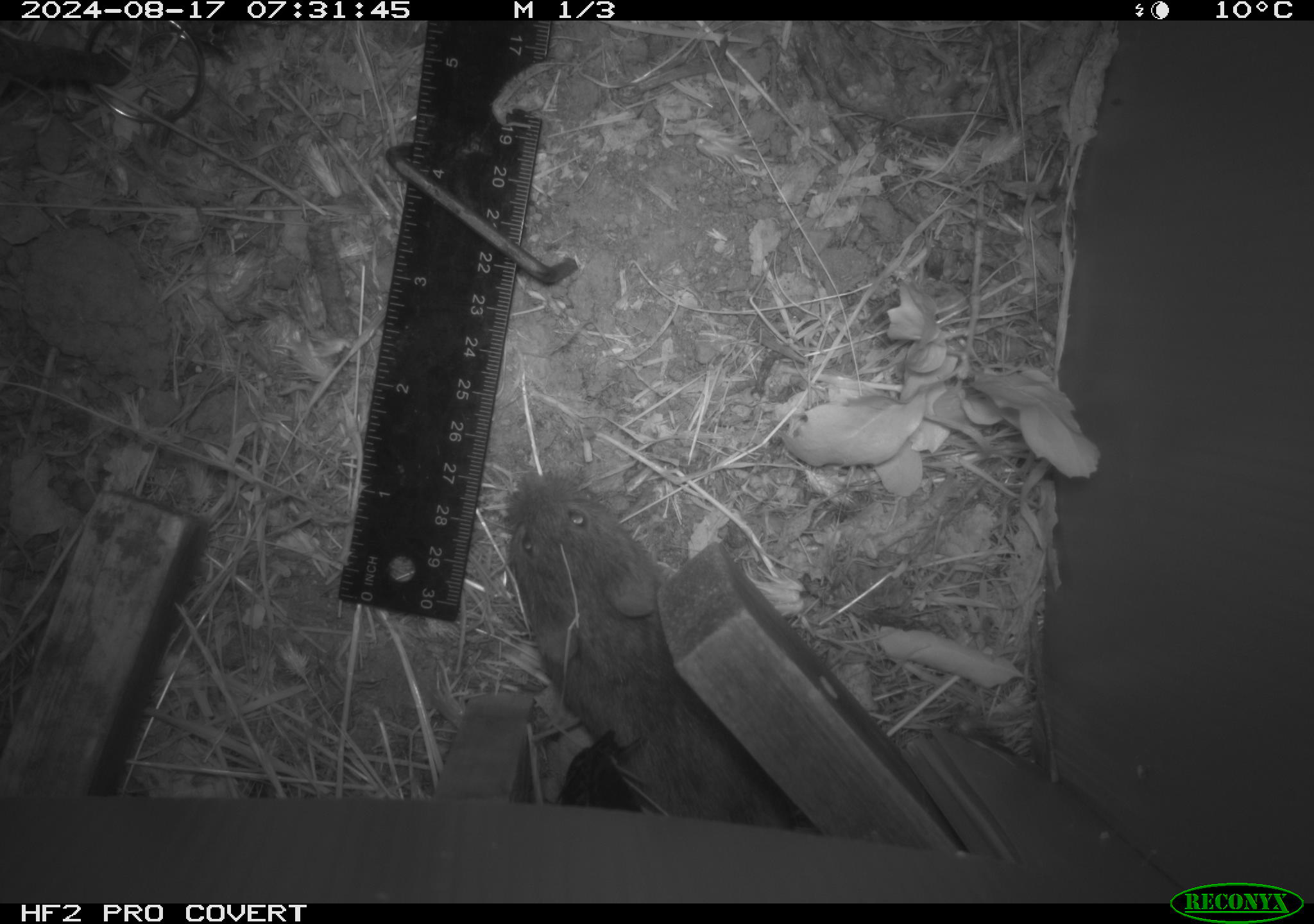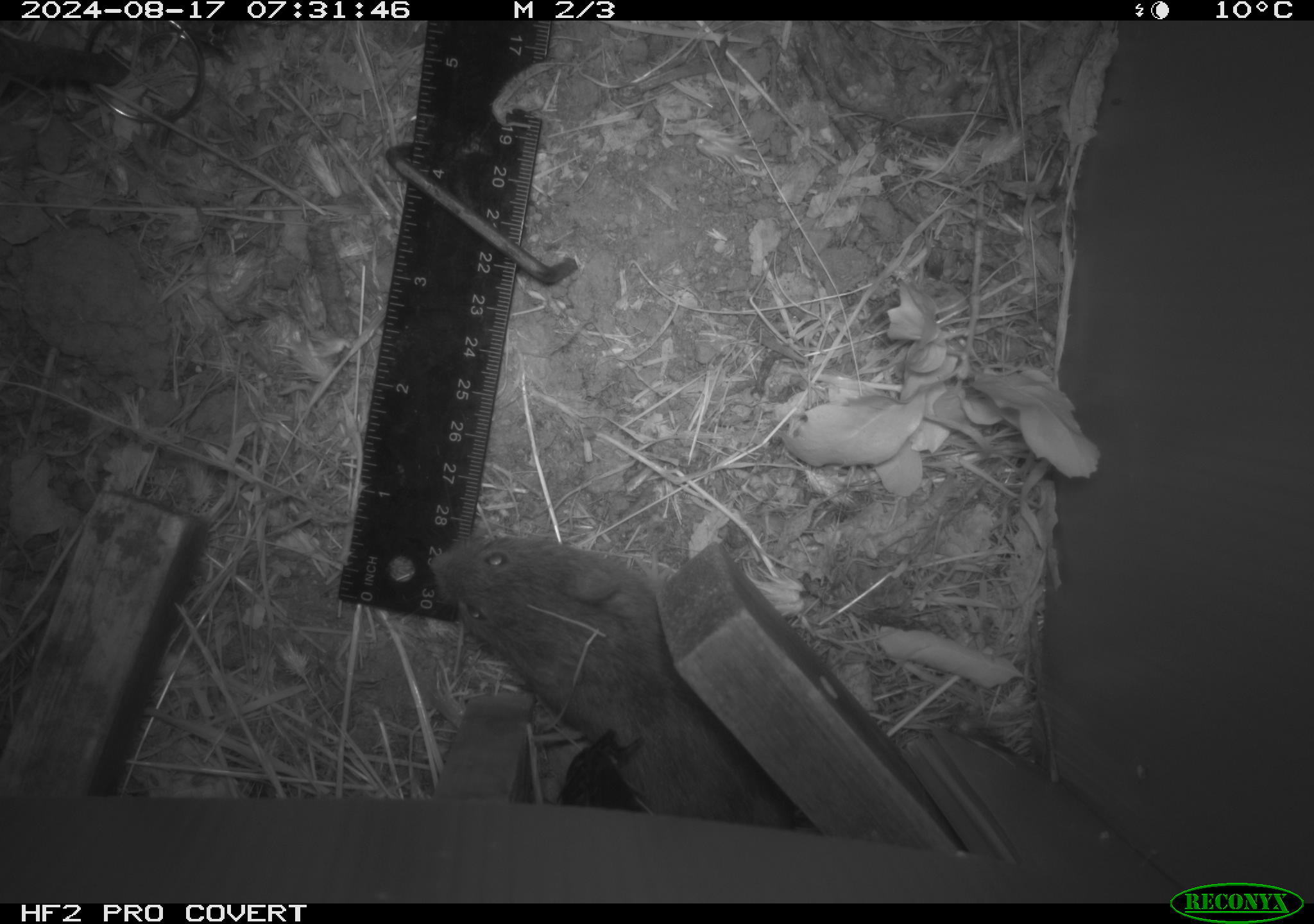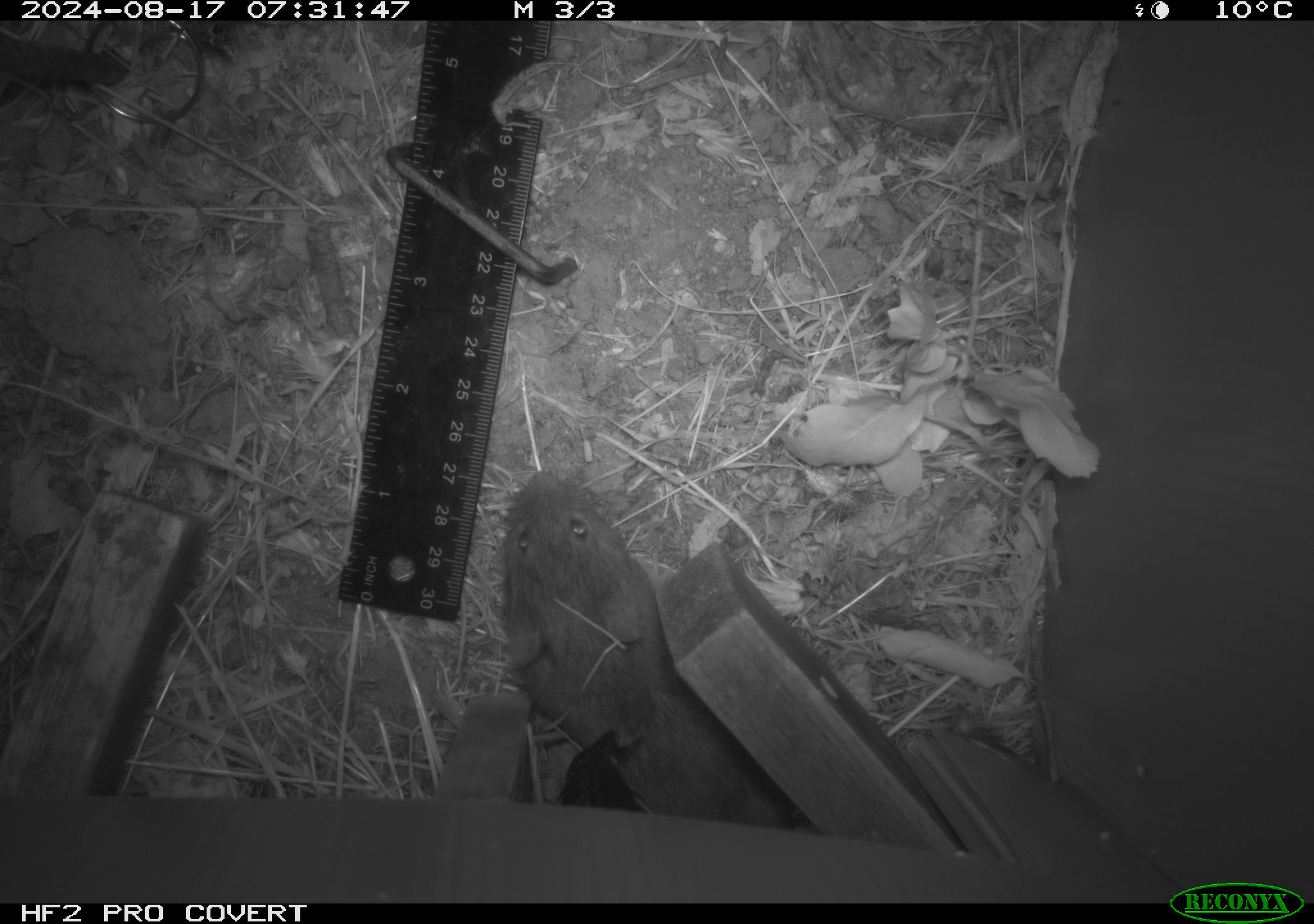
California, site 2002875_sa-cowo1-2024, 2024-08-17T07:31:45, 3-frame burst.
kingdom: Animalia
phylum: Chordata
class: Mammalia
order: Rodentia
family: Cricetidae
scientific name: Arvicolinae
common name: voles, lemmings, and muskrats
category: arvicolinae subfamily